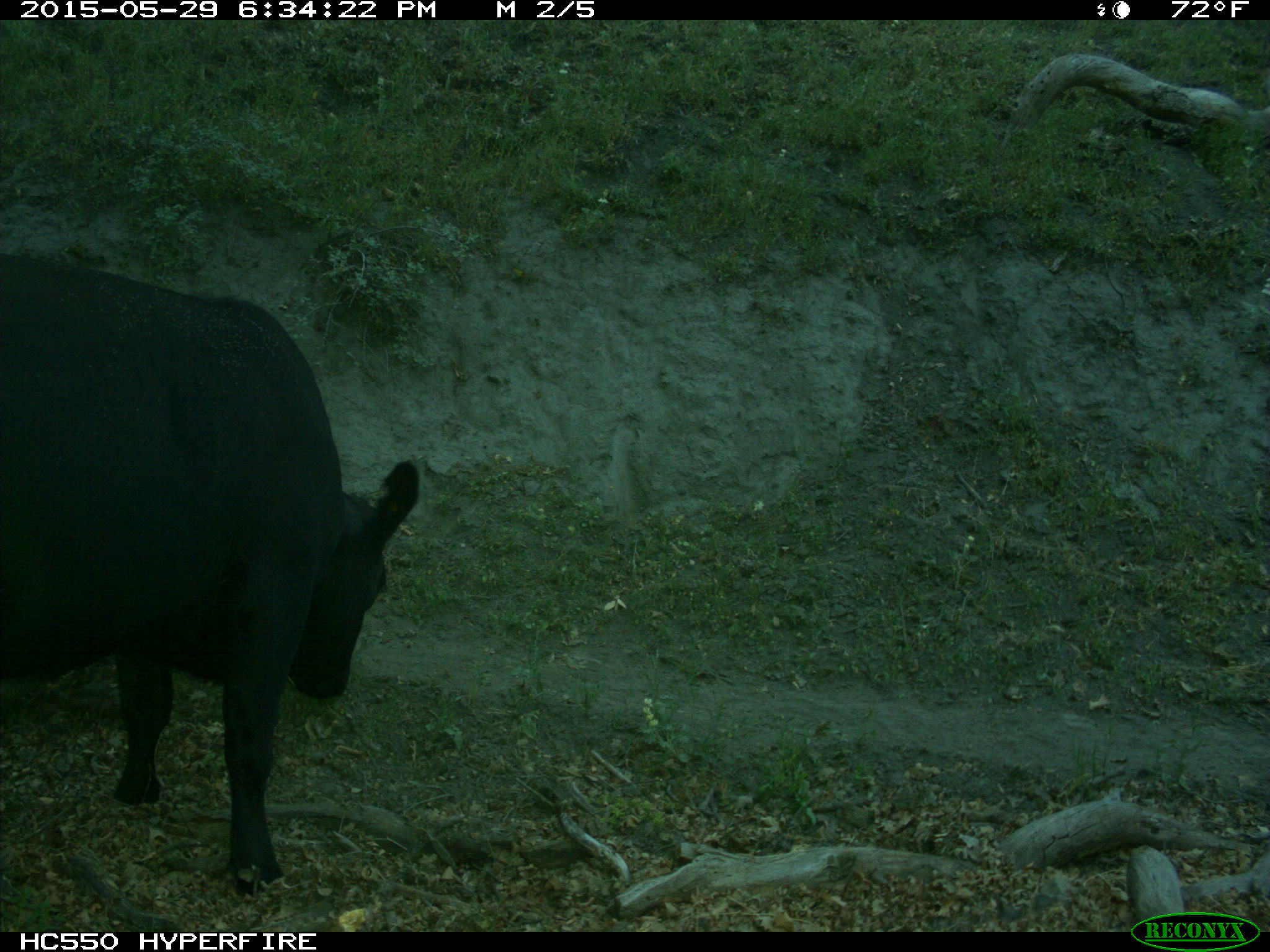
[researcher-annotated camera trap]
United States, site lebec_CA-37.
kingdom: Animalia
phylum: Chordata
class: Mammalia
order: Artiodactyla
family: Bovidae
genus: Bos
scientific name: Bos taurus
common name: domestic cow